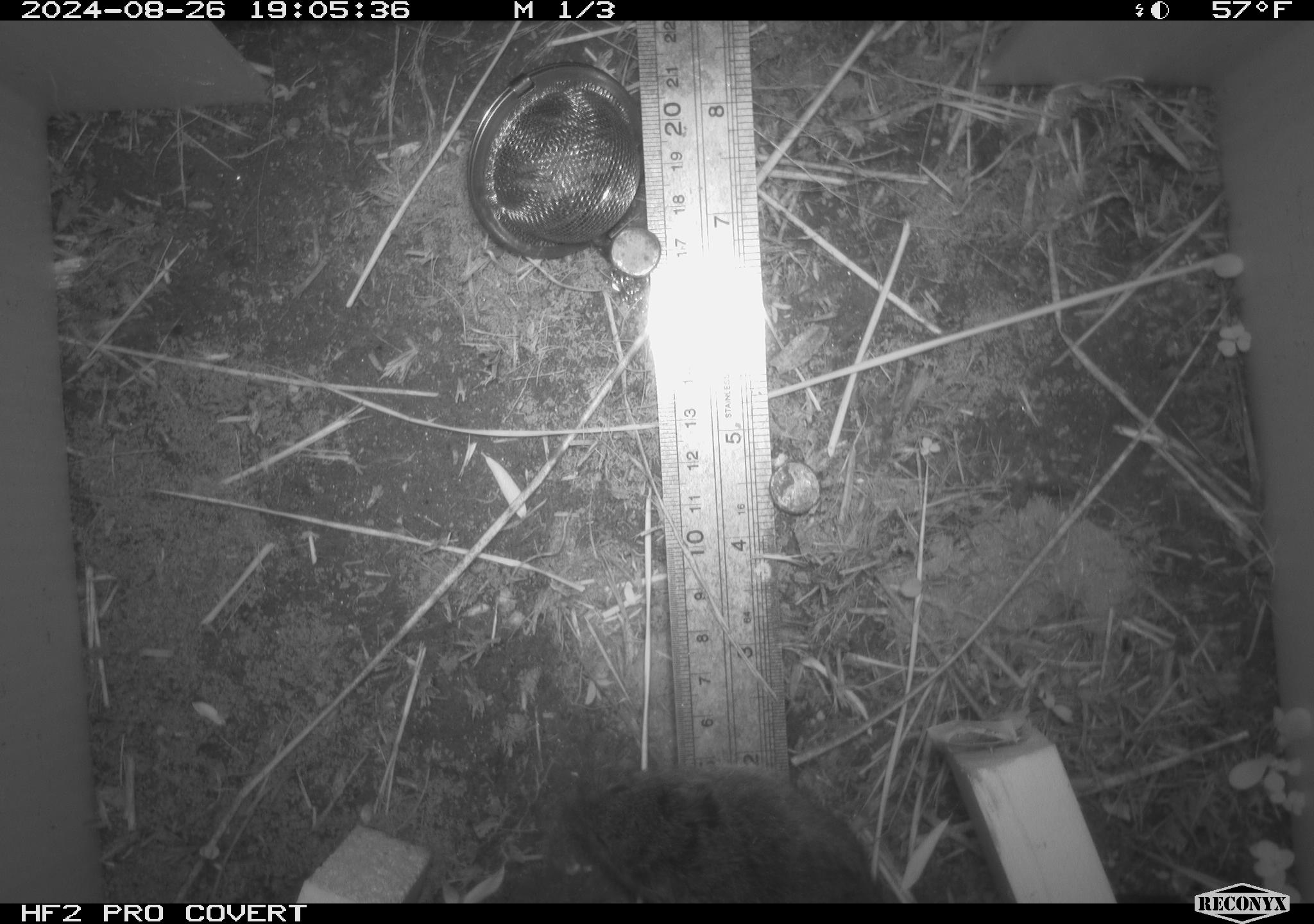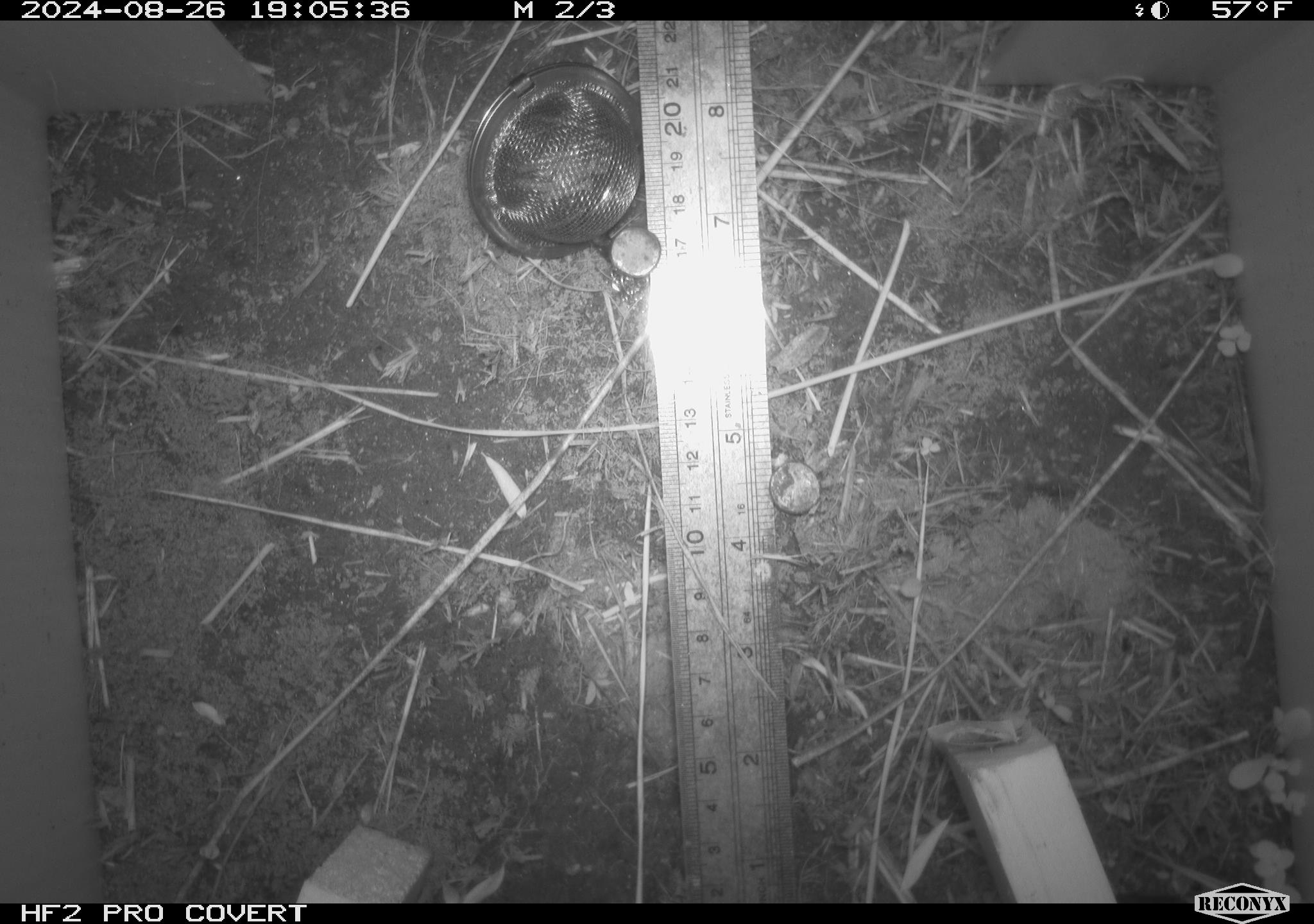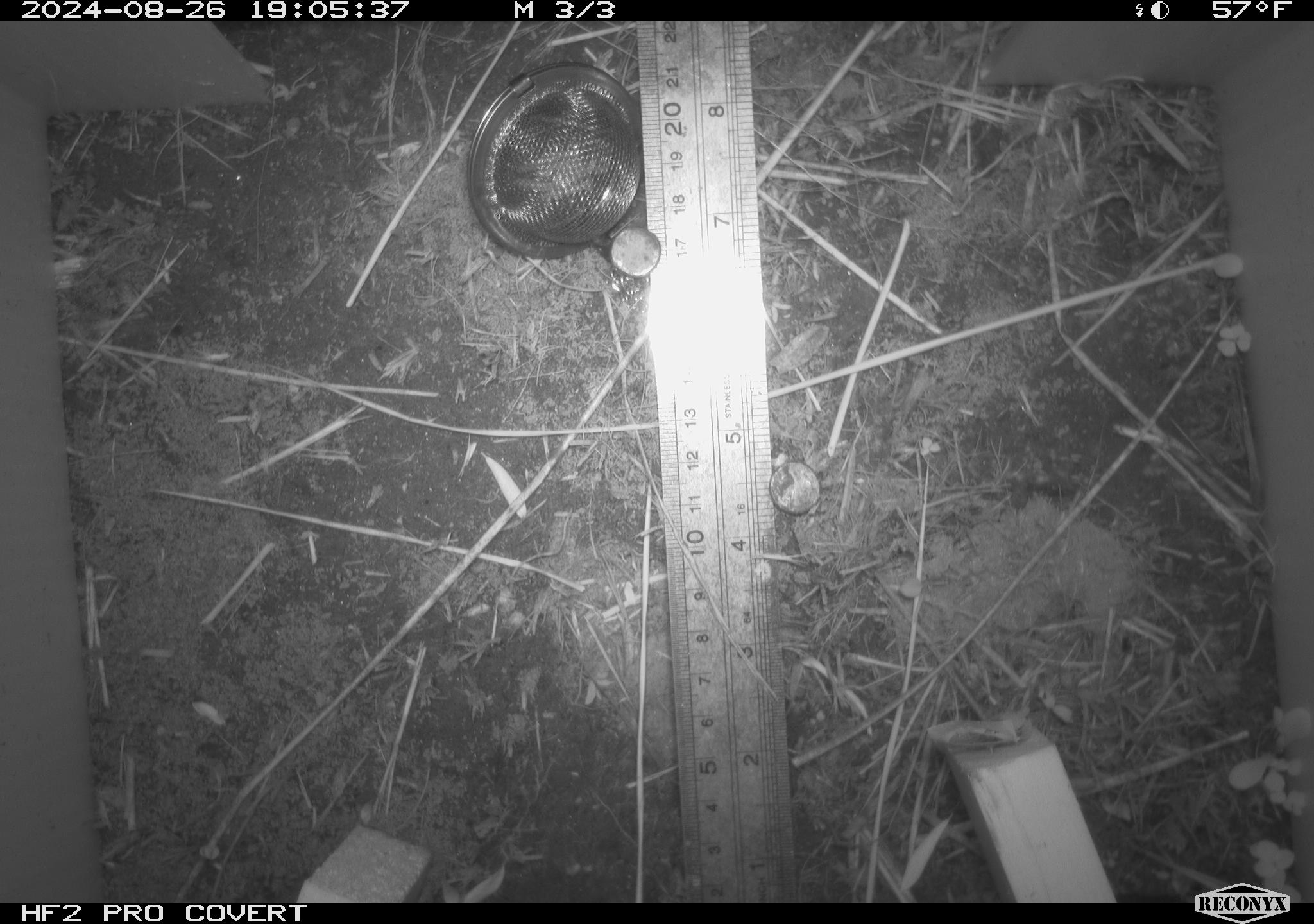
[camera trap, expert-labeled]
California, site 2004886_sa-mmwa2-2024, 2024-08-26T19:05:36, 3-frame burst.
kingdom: Animalia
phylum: Chordata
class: Mammalia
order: Rodentia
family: Cricetidae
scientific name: Arvicolinae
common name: voles, lemmings, and muskrats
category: arvicolinae subfamily